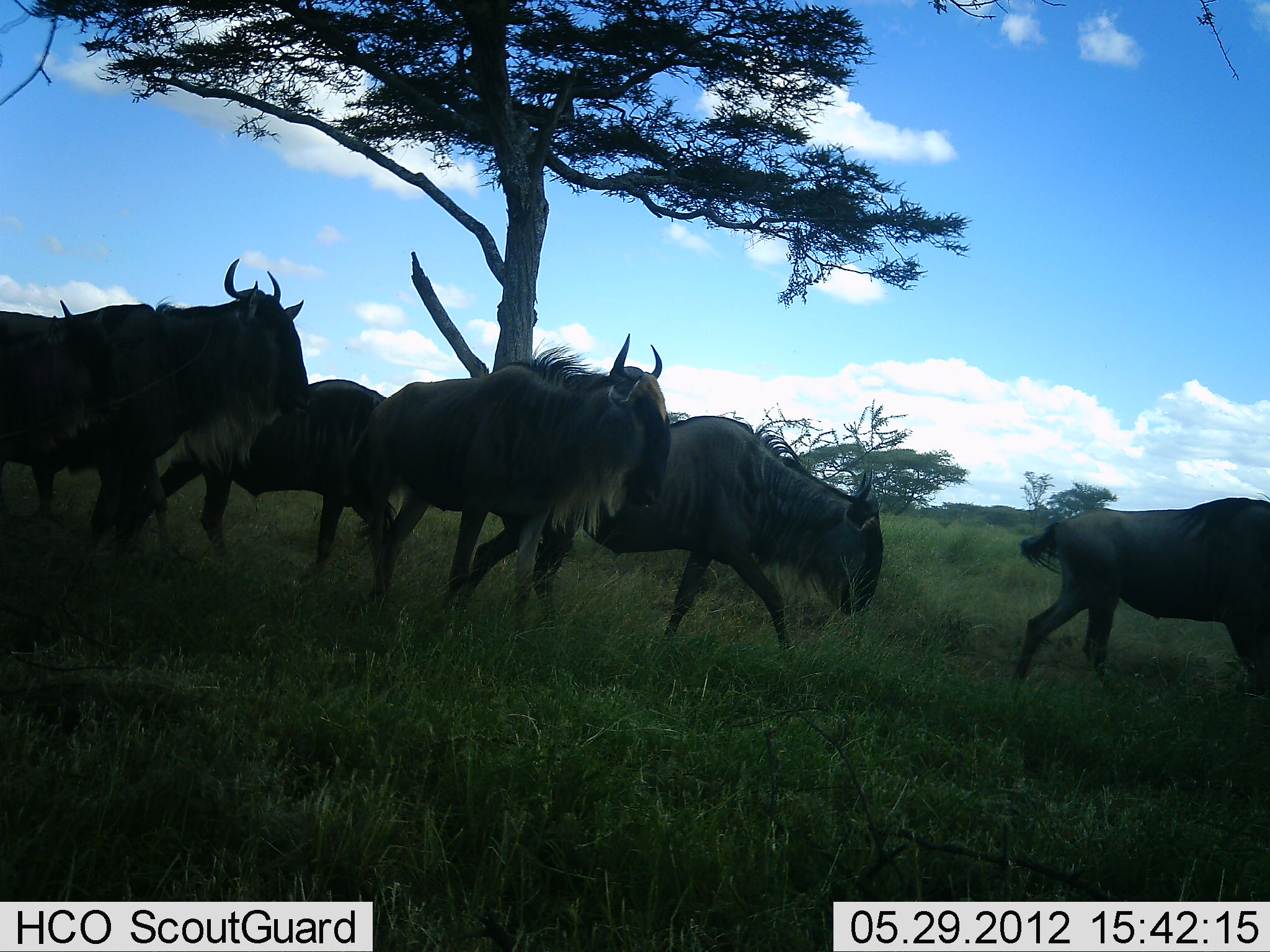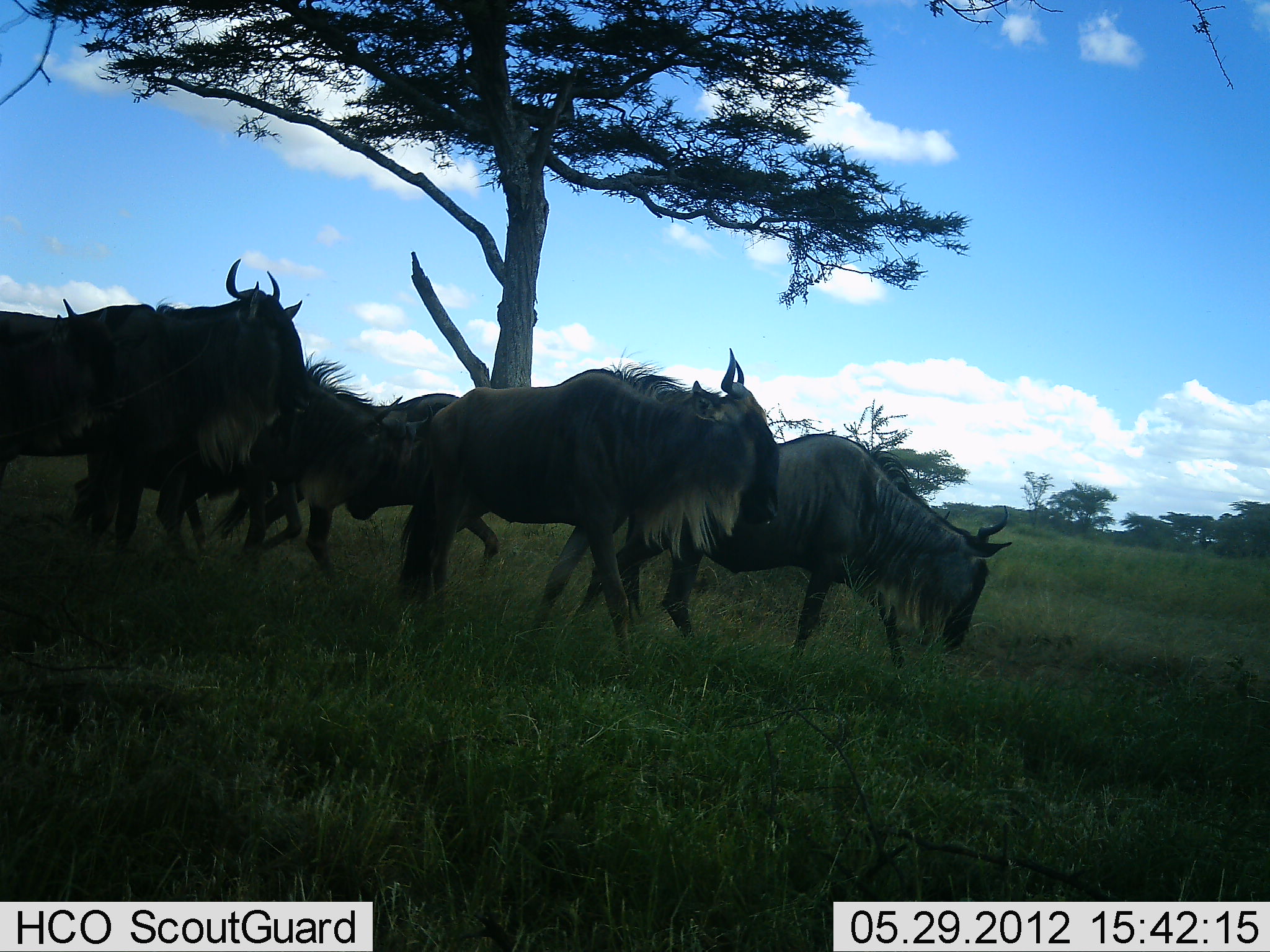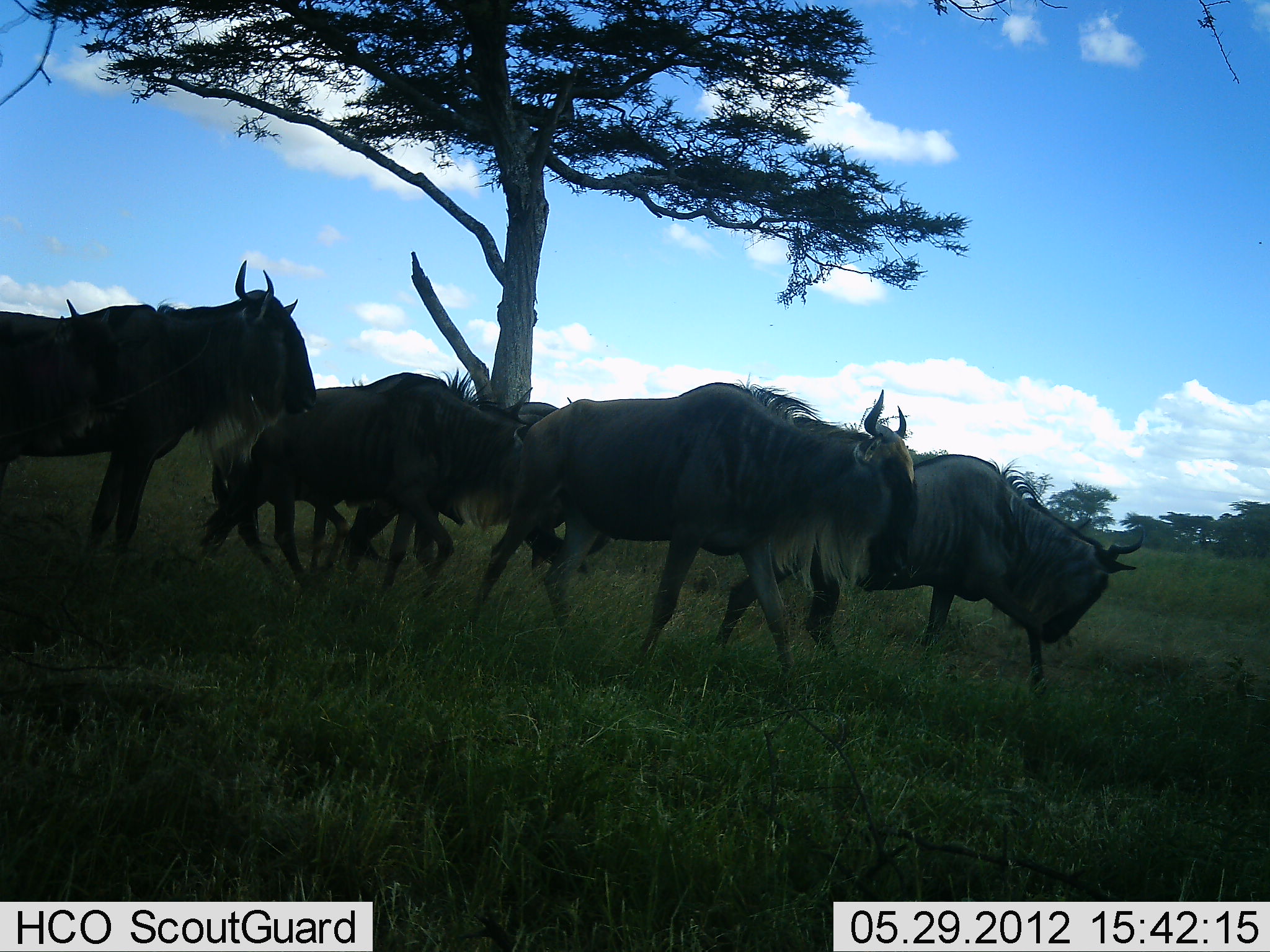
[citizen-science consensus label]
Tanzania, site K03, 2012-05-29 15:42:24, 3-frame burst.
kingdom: Animalia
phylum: Chordata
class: Mammalia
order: Artiodactyla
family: Bovidae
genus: Connochaetes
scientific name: Connochaetes taurinus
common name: blue wildebeest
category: wildebeest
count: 6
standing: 40%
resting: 0%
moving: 100%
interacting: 0%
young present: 10%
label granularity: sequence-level